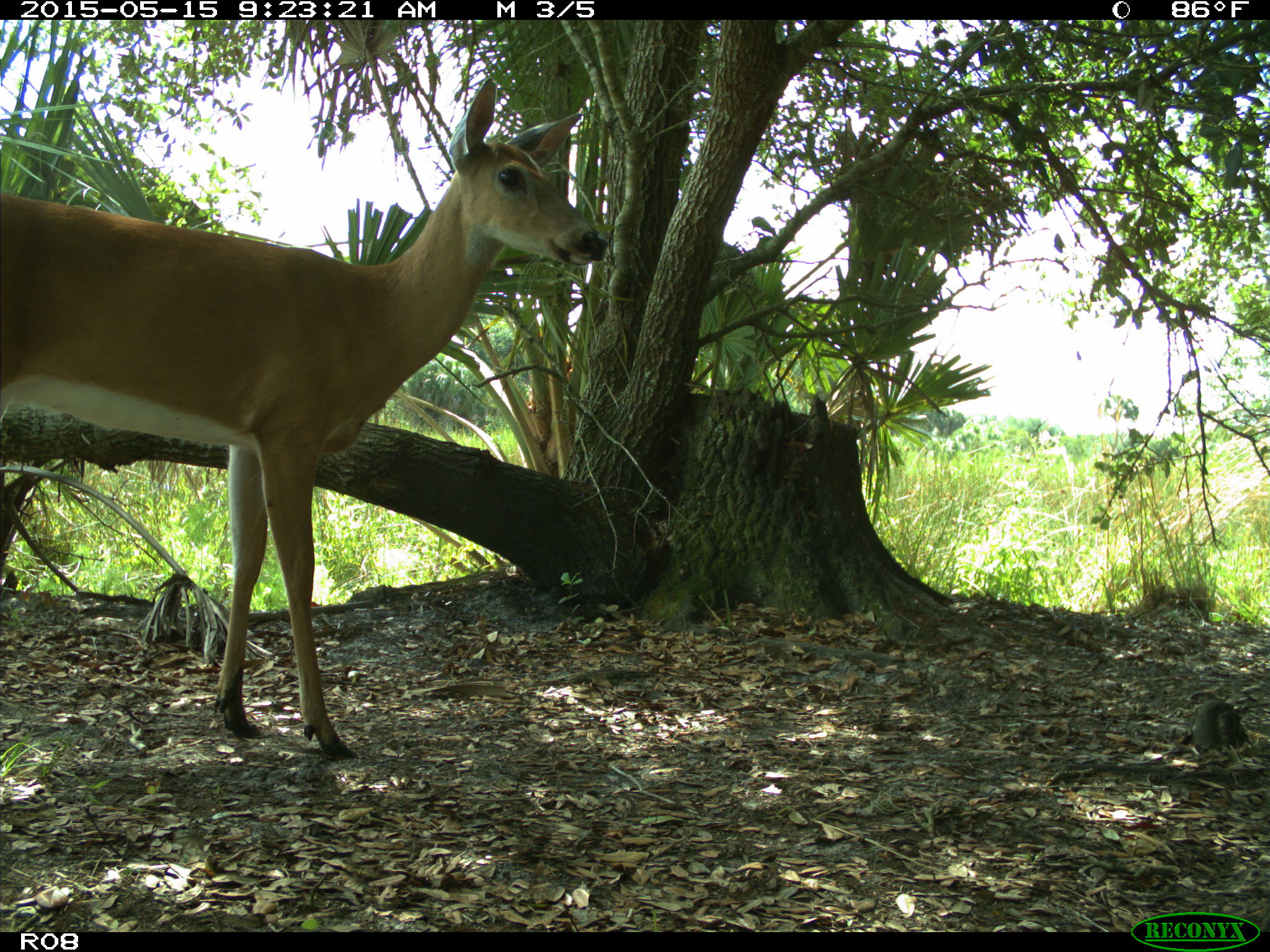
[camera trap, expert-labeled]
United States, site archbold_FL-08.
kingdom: Animalia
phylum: Chordata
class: Mammalia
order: Artiodactyla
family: Cervidae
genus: Odocoileus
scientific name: Odocoileus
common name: deer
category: unidentified deer